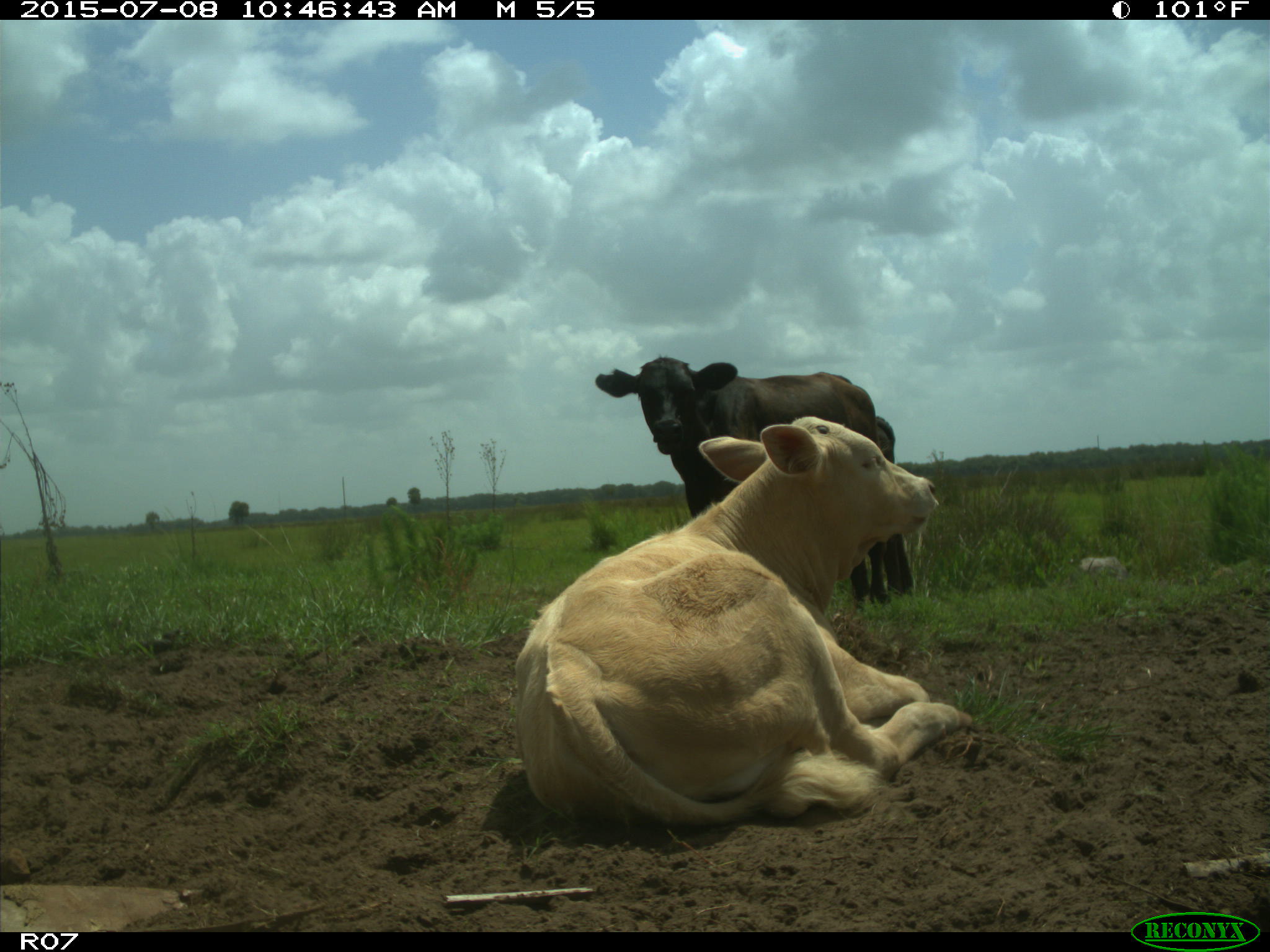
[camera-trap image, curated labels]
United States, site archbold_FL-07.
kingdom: Animalia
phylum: Chordata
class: Mammalia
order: Artiodactyla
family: Bovidae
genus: Bos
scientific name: Bos taurus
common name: domestic cow